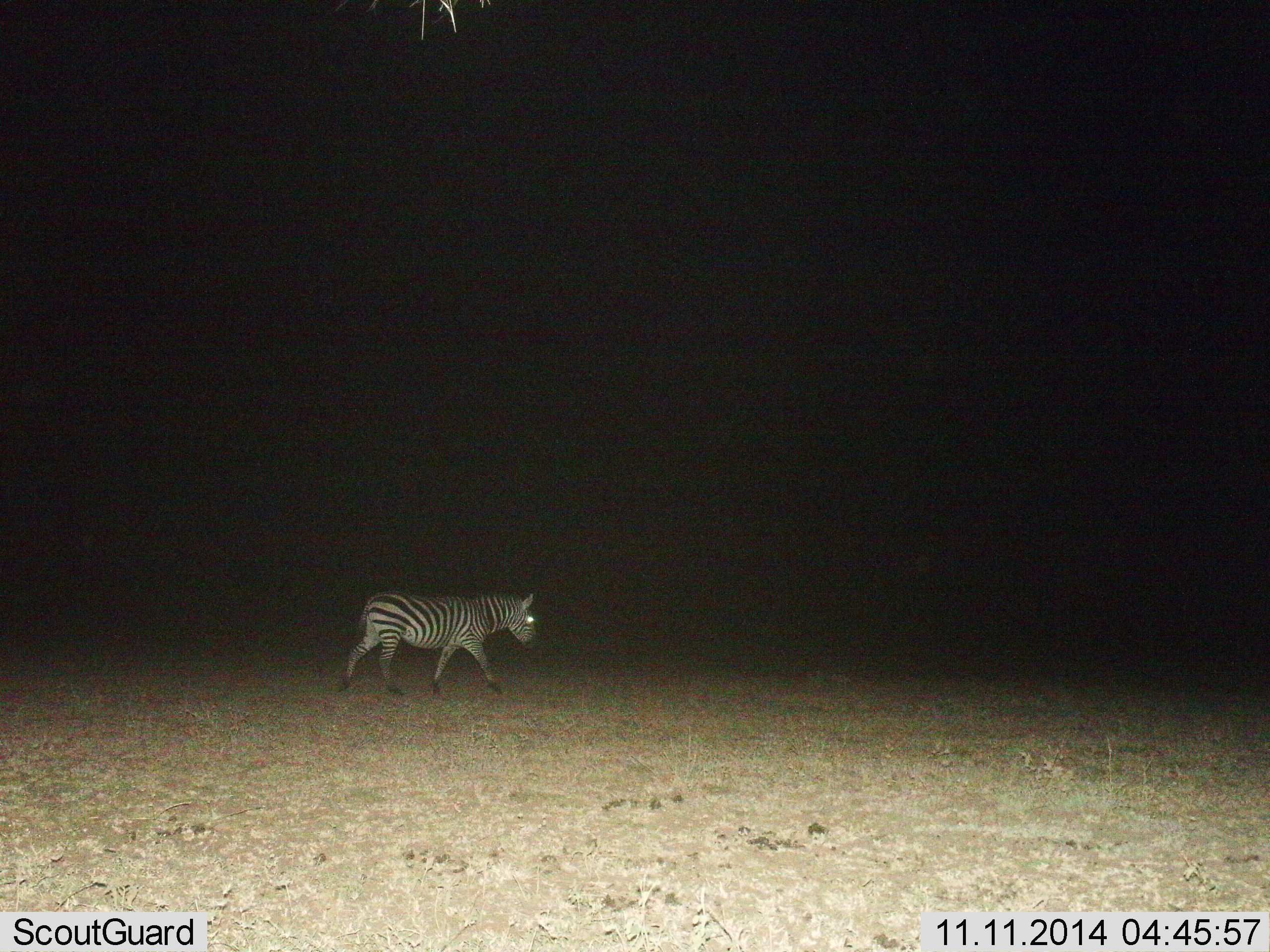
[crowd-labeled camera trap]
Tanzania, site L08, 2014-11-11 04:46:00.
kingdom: Animalia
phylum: Chordata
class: Mammalia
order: Perissodactyla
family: Equidae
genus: Equus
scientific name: Equus quagga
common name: plains zebra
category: zebra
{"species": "zebra (plains zebra) (Equus quagga)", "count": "1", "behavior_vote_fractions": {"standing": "10%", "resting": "0%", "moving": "90%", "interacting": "0%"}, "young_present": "0%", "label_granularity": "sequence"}